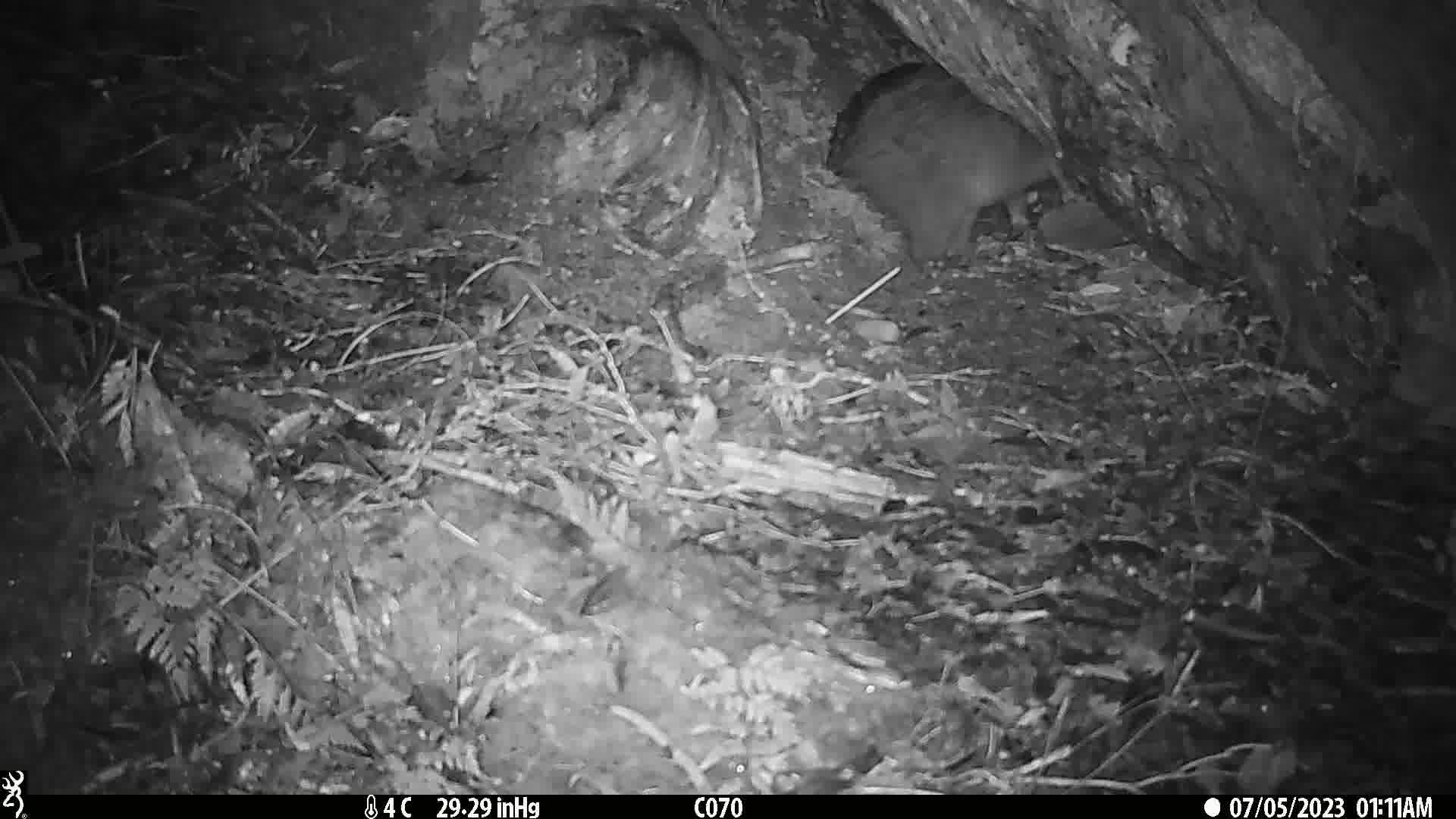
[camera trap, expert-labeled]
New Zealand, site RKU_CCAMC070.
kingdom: Animalia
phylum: Chordata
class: Mammalia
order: Diprotodontia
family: Phalangeridae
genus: Trichosurus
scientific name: Trichosurus vulpecula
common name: common brushtail possum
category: possum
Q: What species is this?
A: Possum (common brushtail possum) (Trichosurus vulpecula).